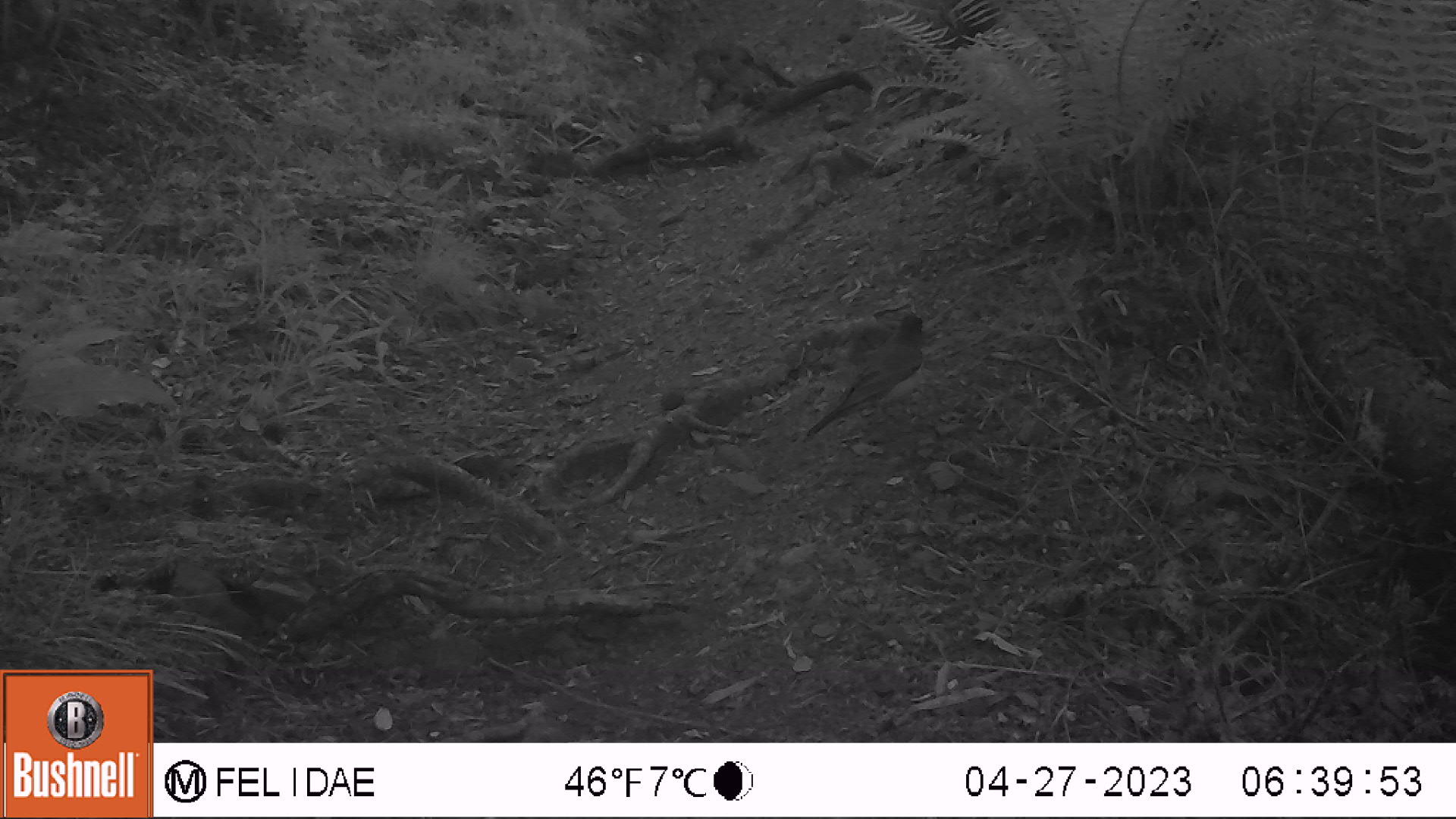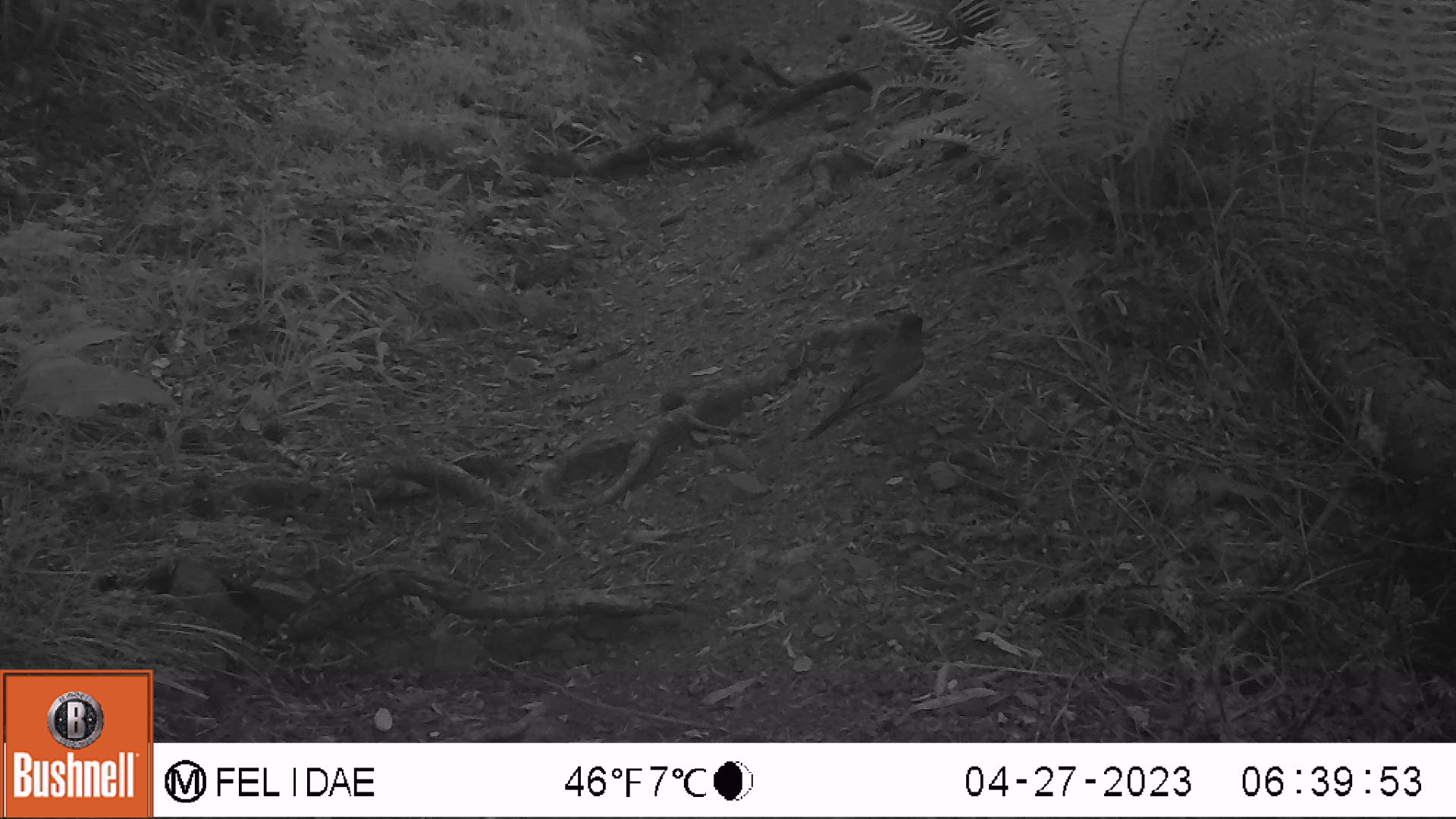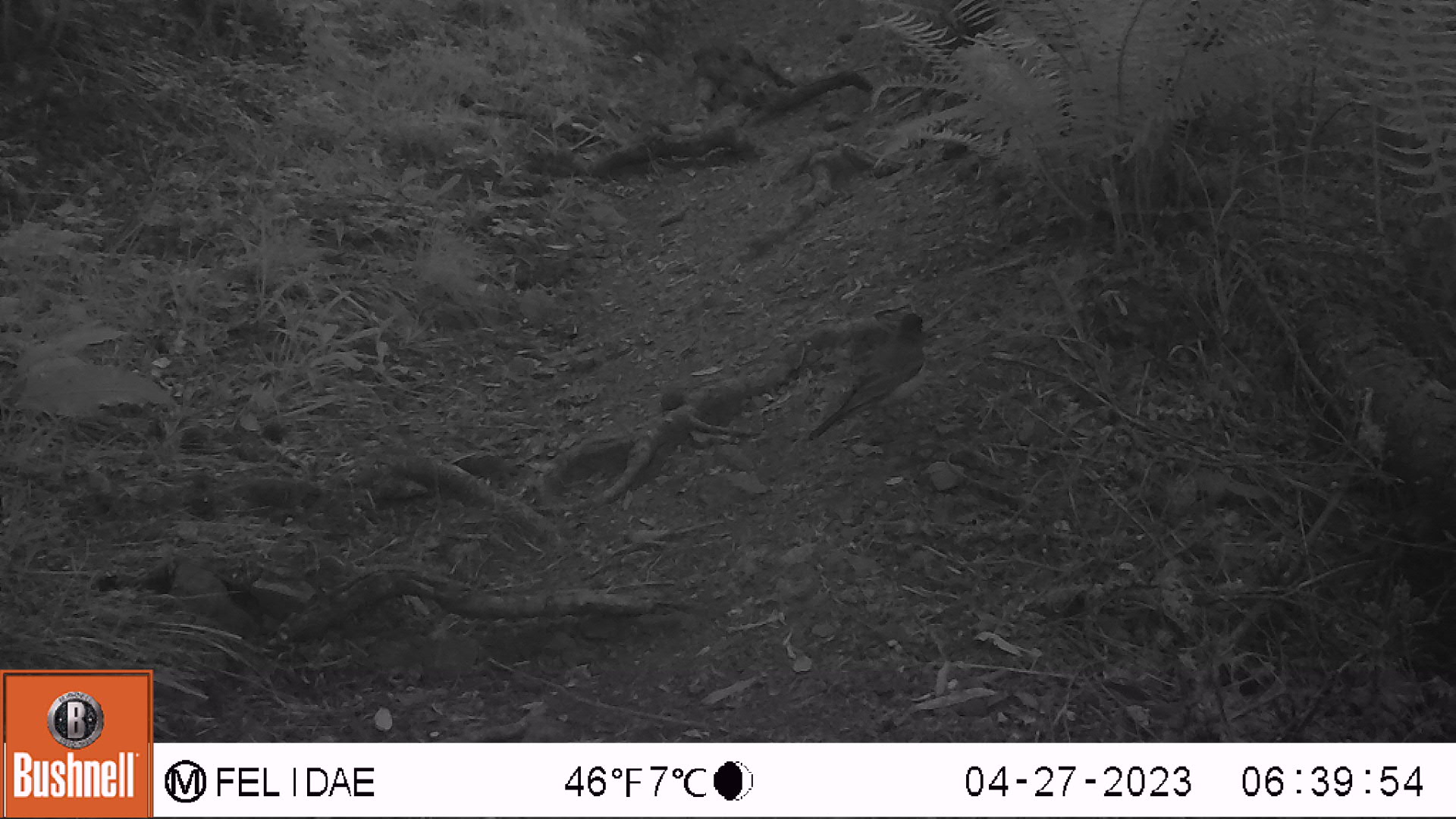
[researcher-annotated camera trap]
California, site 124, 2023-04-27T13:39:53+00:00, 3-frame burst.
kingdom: Animalia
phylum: Chordata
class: Aves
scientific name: Aves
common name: bird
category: unknown bird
Unknown bird (bird) (Aves).